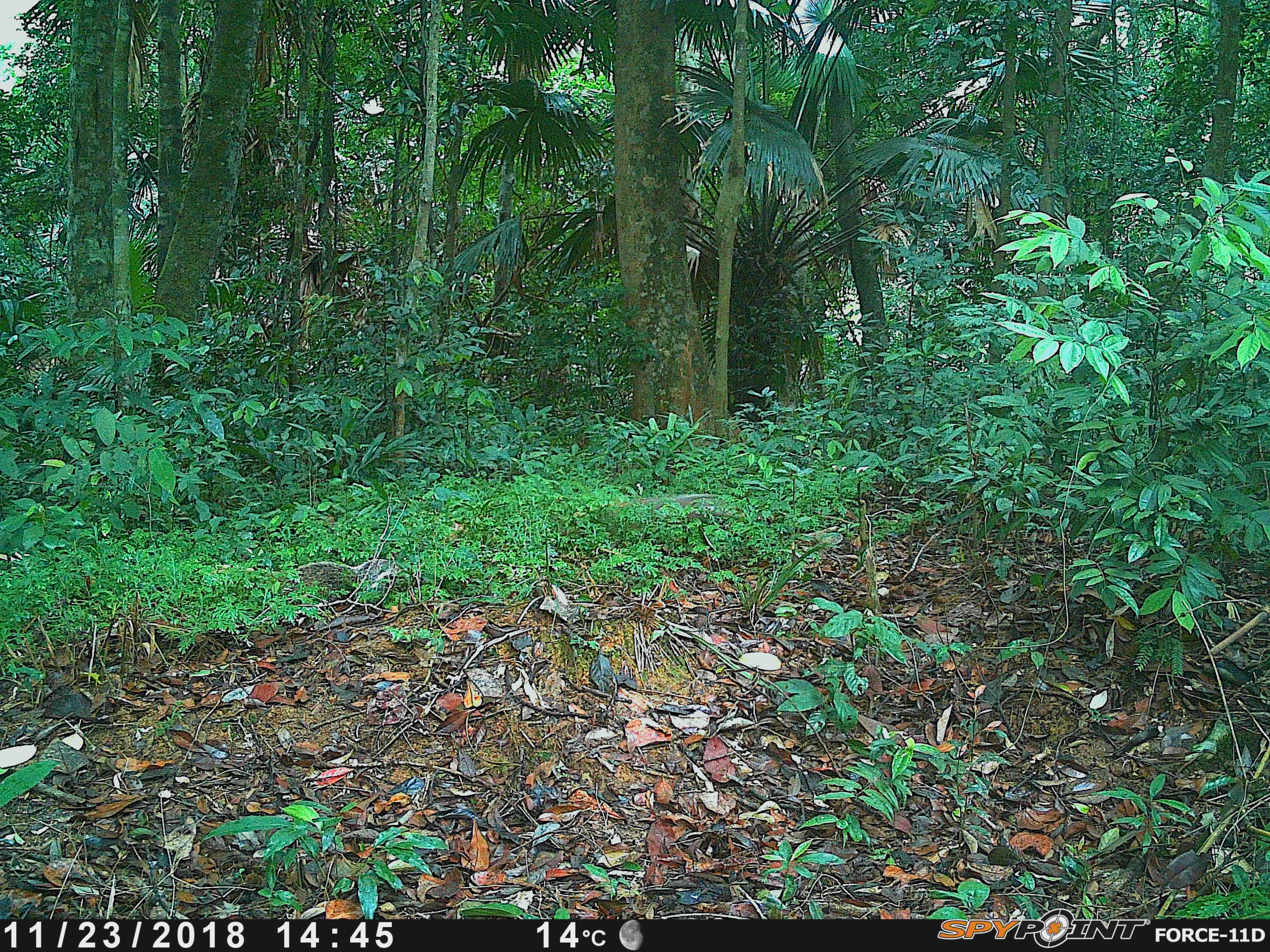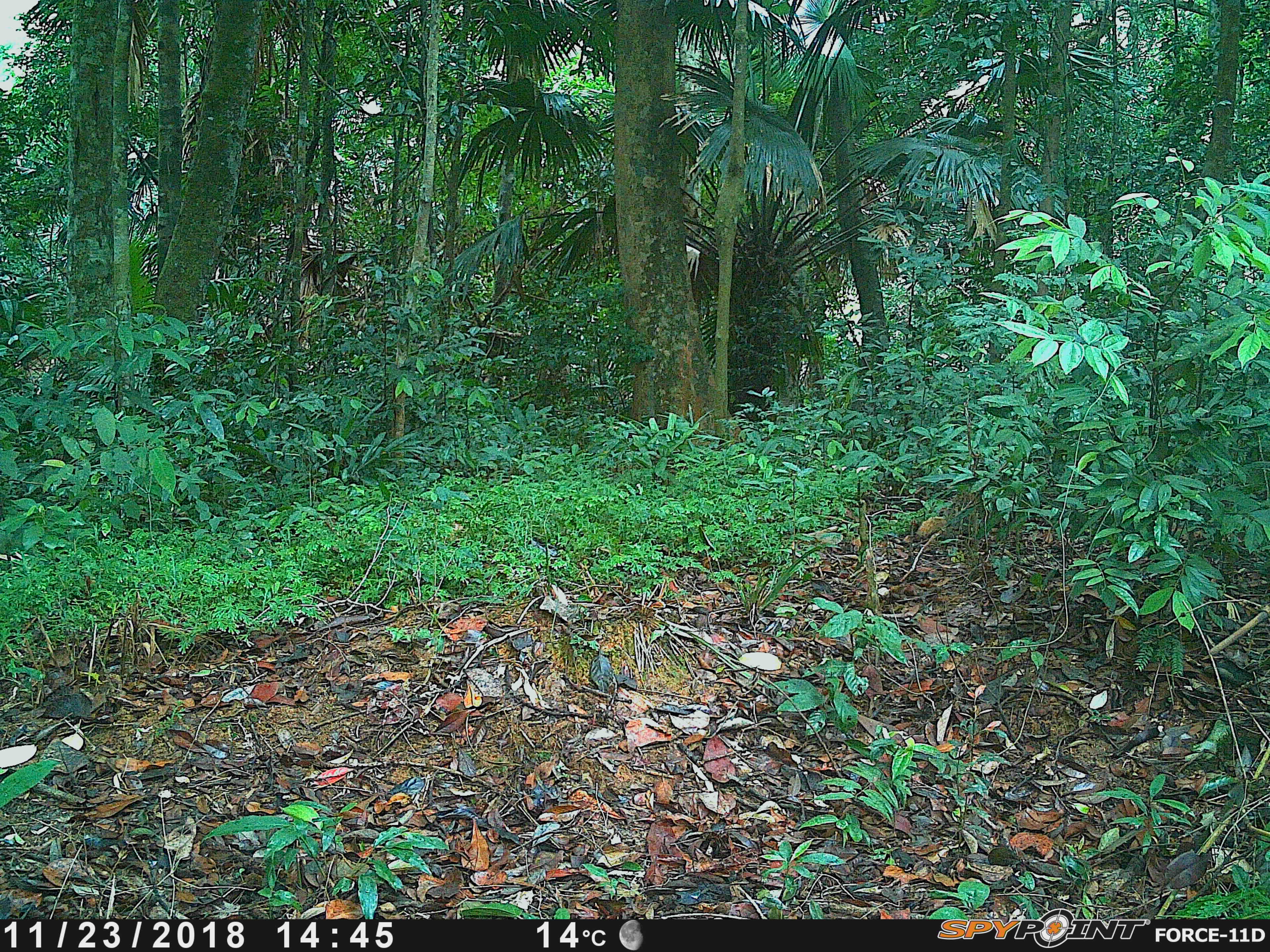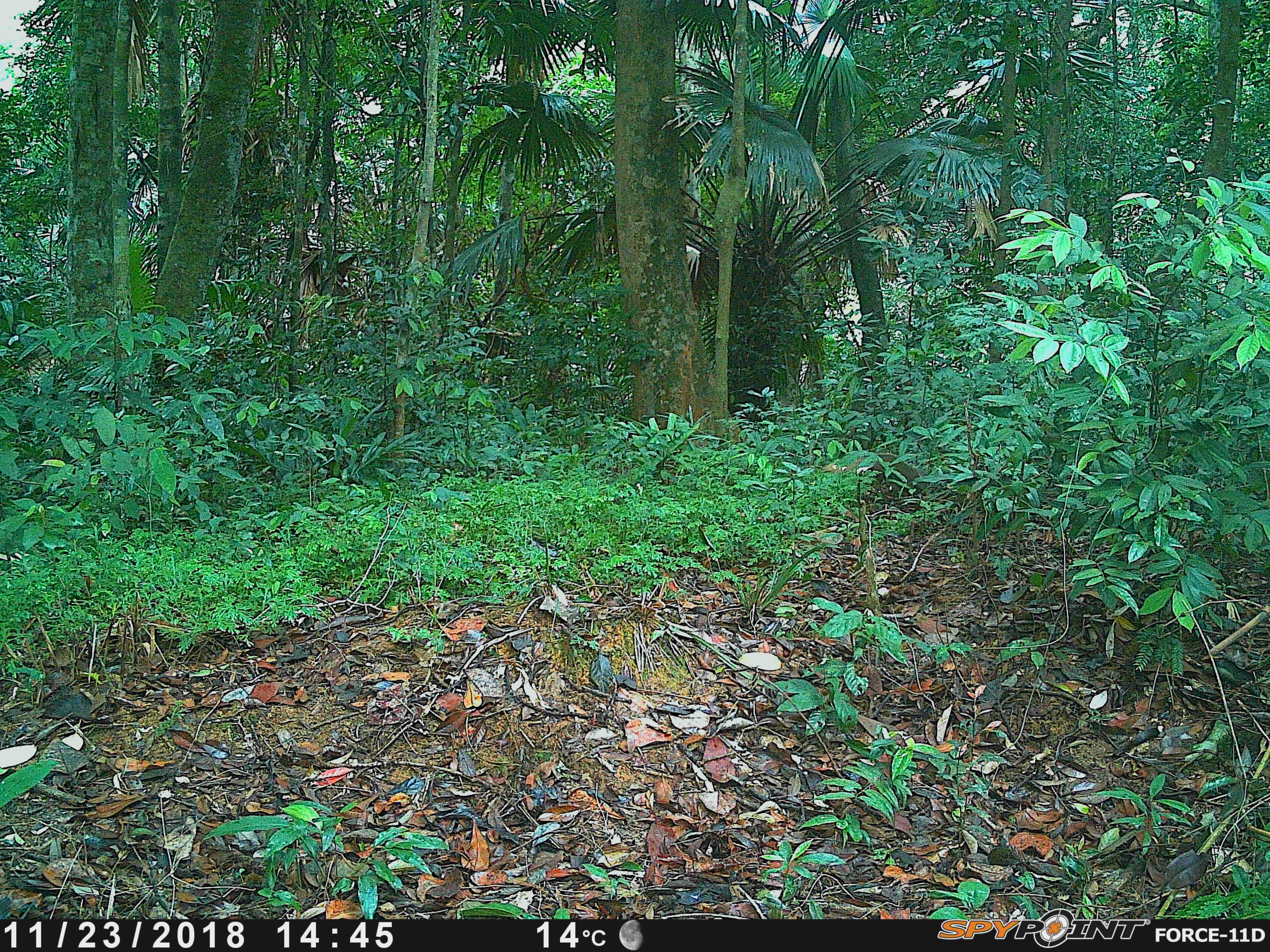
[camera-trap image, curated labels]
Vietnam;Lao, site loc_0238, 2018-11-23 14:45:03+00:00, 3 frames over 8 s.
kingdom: Animalia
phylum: Chordata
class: Mammalia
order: Carnivora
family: Herpestidae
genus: Urva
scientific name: Urva urva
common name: crab-eating mongoose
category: crab eating mongoose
Crab eating mongoose (crab-eating mongoose) (Urva urva). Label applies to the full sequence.